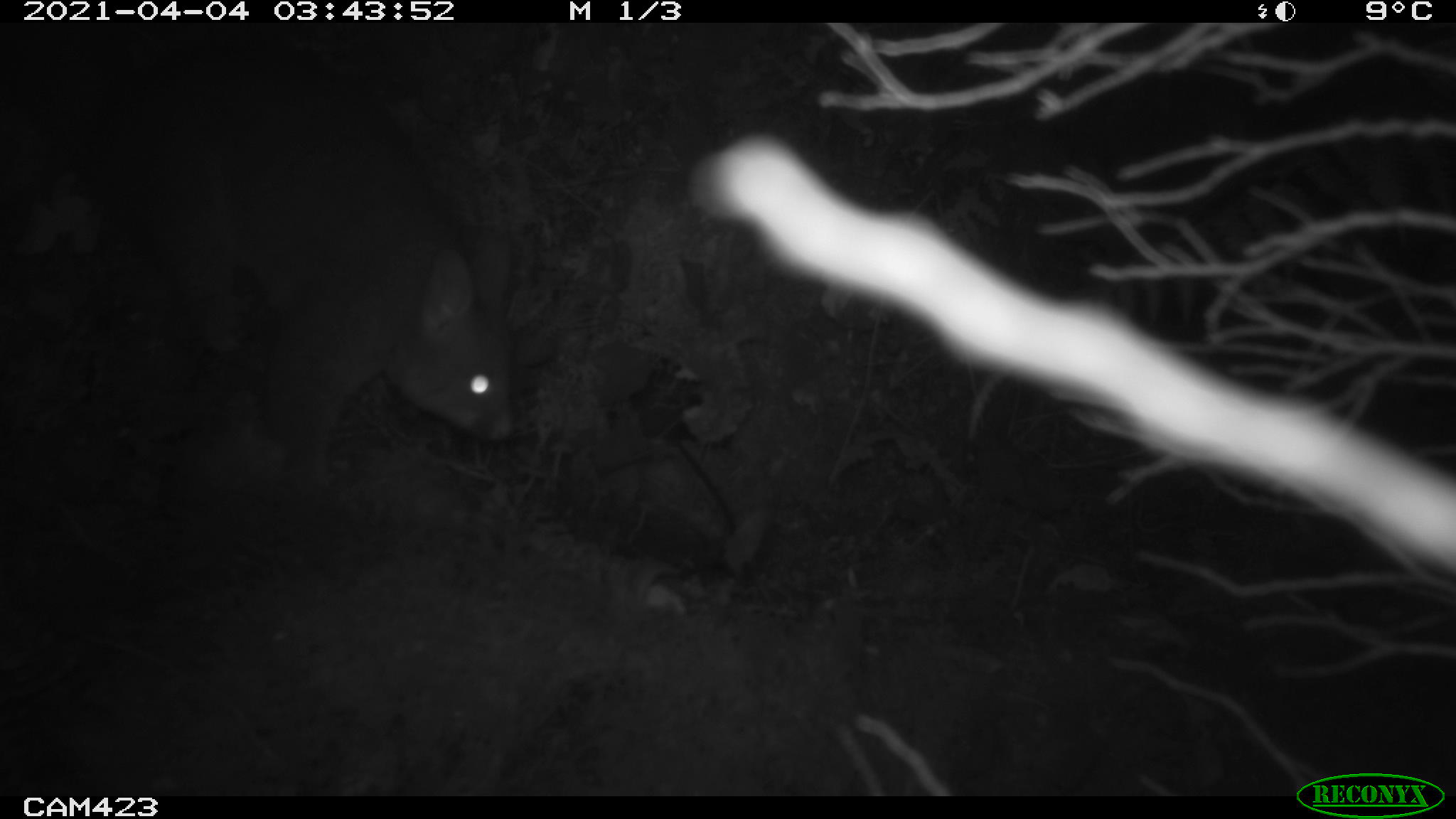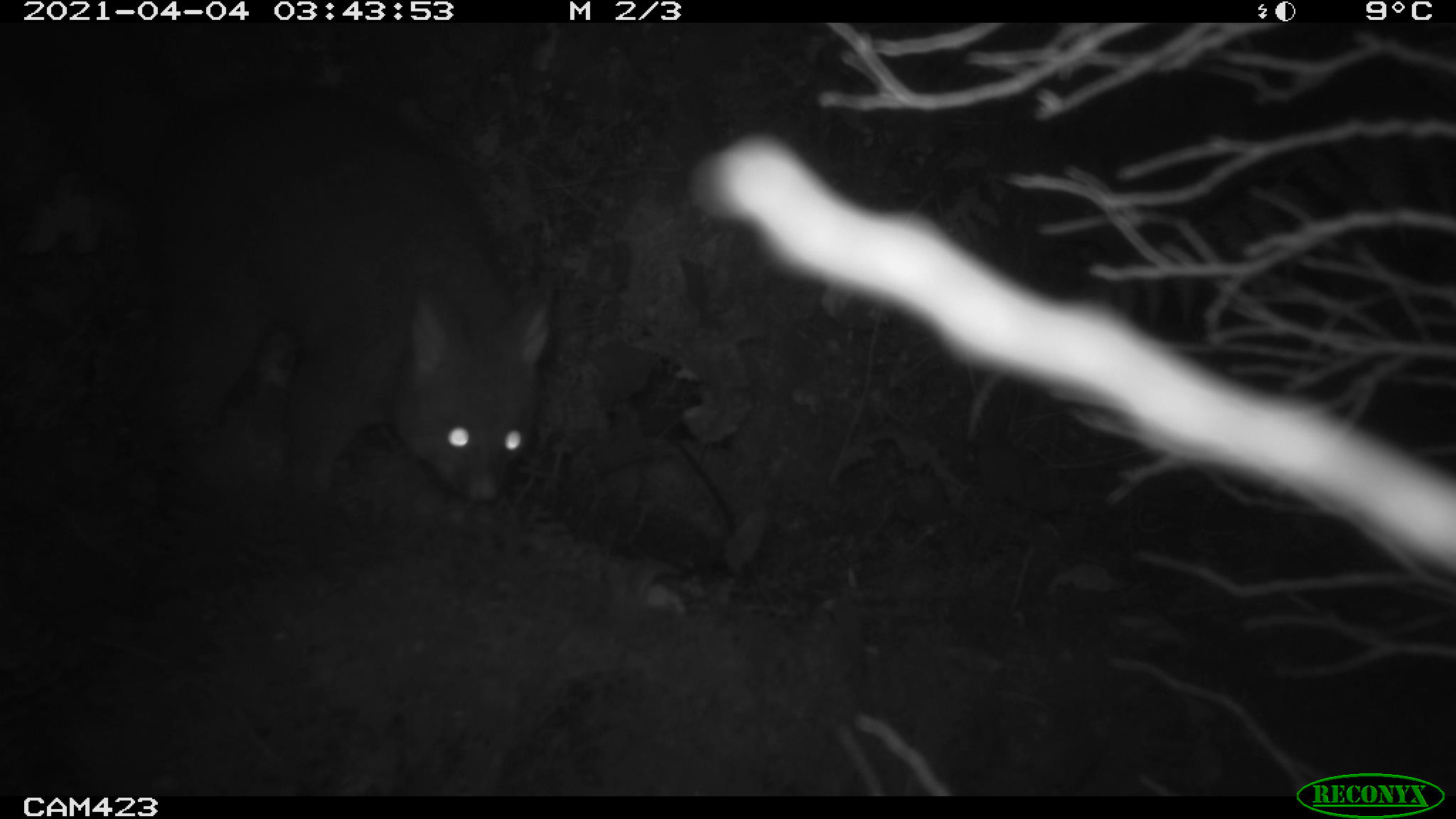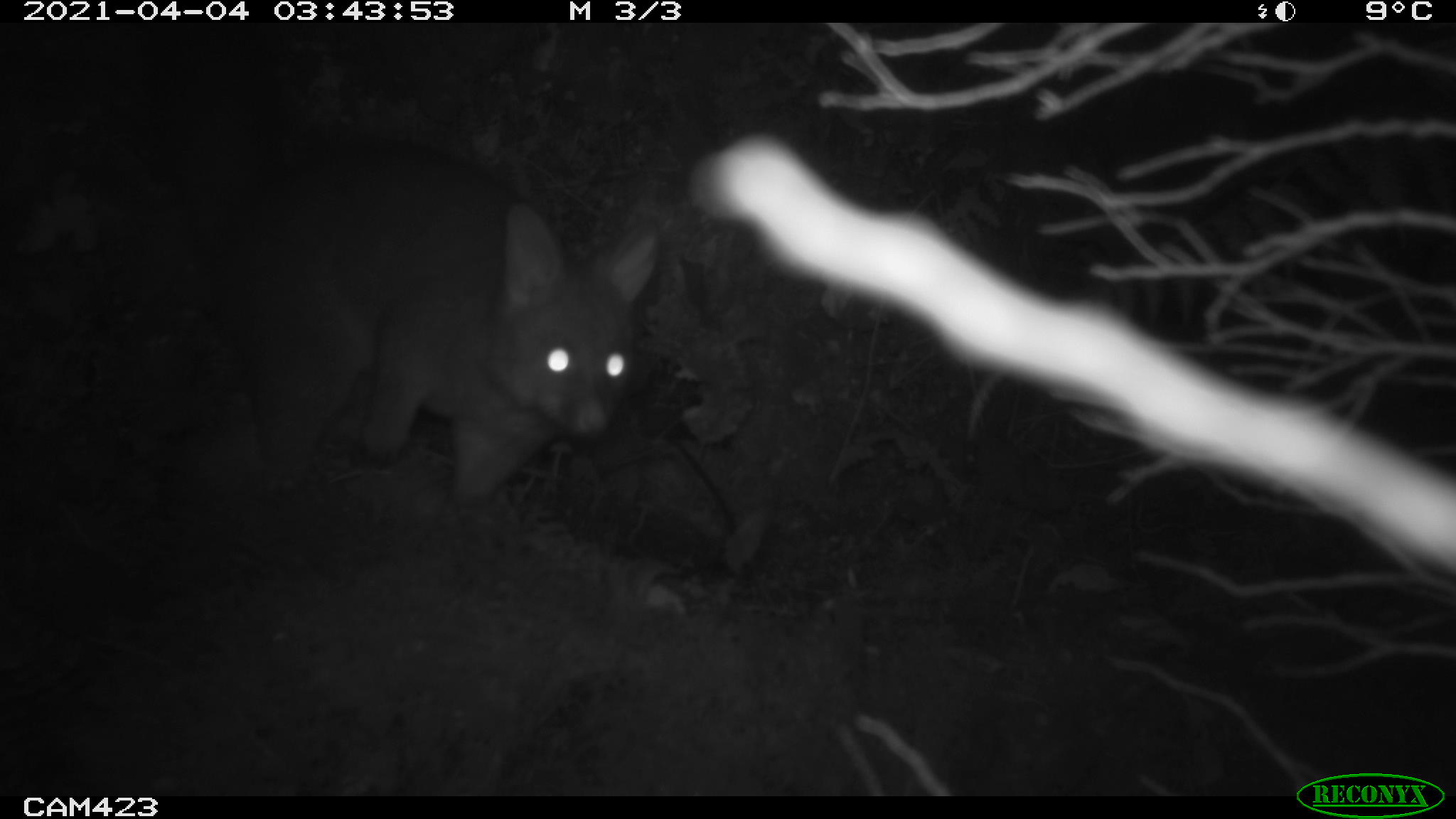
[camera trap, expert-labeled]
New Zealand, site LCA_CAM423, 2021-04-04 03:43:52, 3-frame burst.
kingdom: Animalia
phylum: Chordata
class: Mammalia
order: Diprotodontia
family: Phalangeridae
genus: Trichosurus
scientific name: Trichosurus vulpecula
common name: common brushtail possum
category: possum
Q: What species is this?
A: Possum (common brushtail possum) (Trichosurus vulpecula).